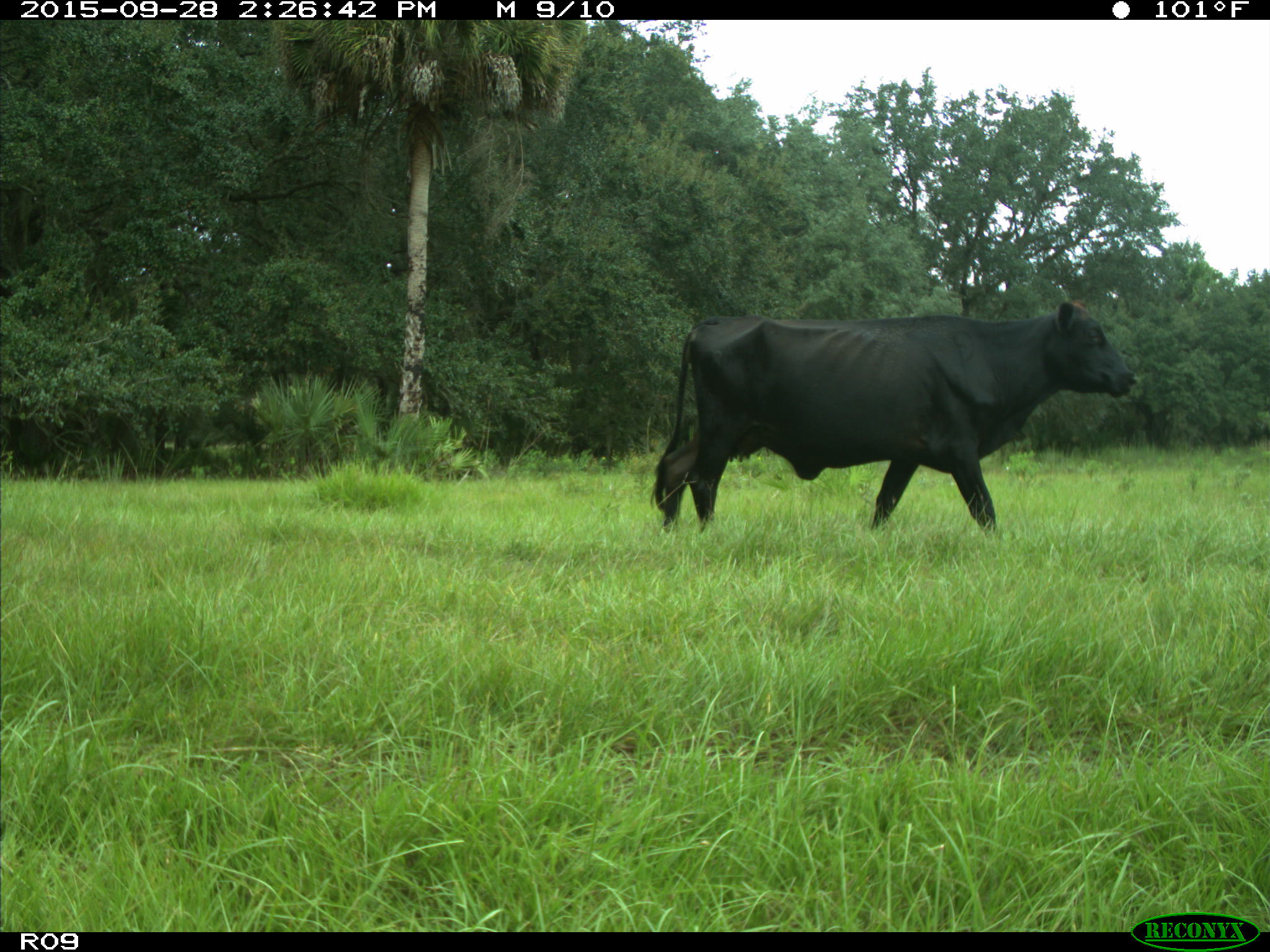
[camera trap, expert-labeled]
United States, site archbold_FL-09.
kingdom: Animalia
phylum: Chordata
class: Mammalia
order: Artiodactyla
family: Bovidae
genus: Bos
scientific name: Bos taurus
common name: domestic cow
Bos taurus (domestic cow).